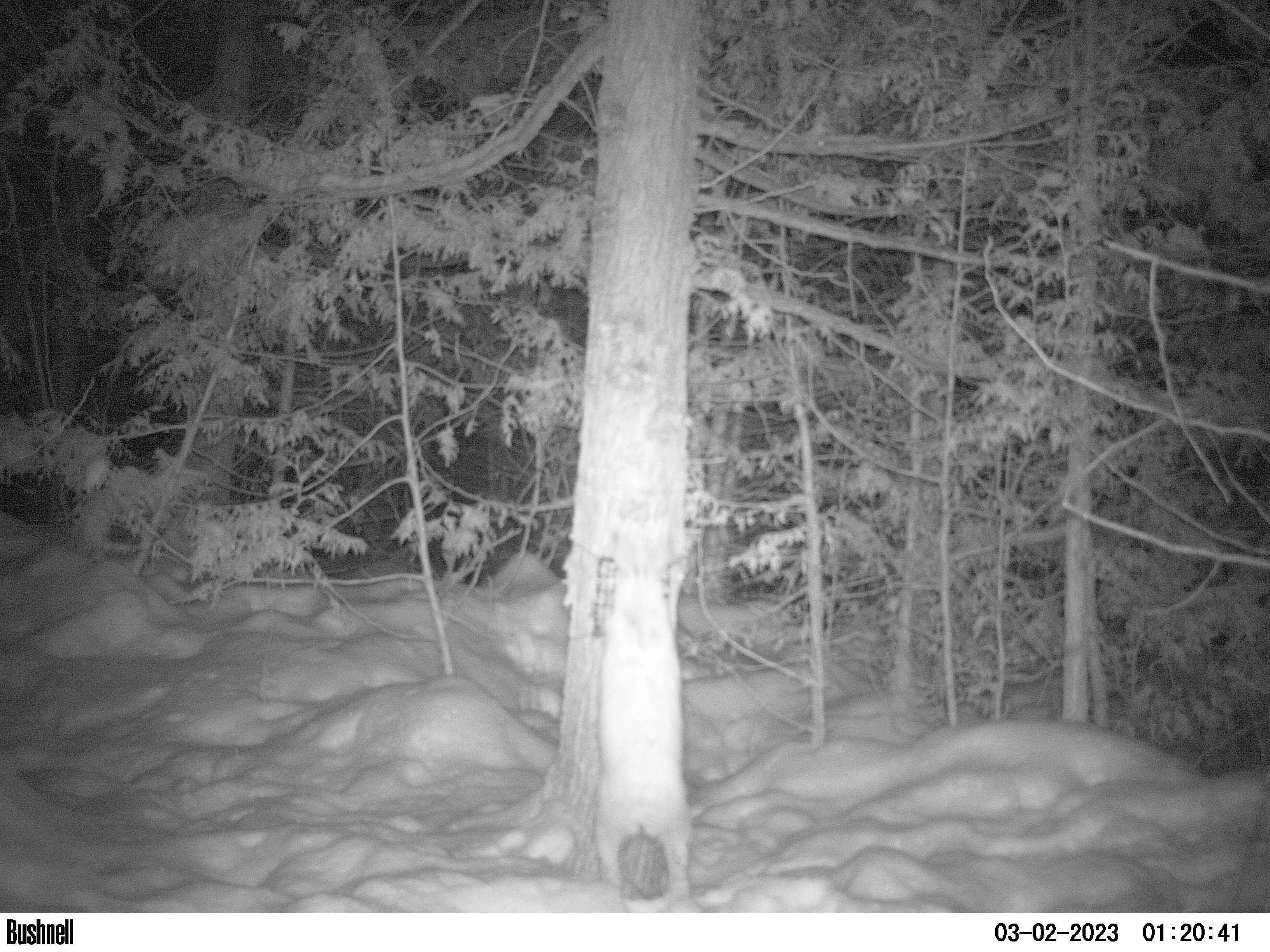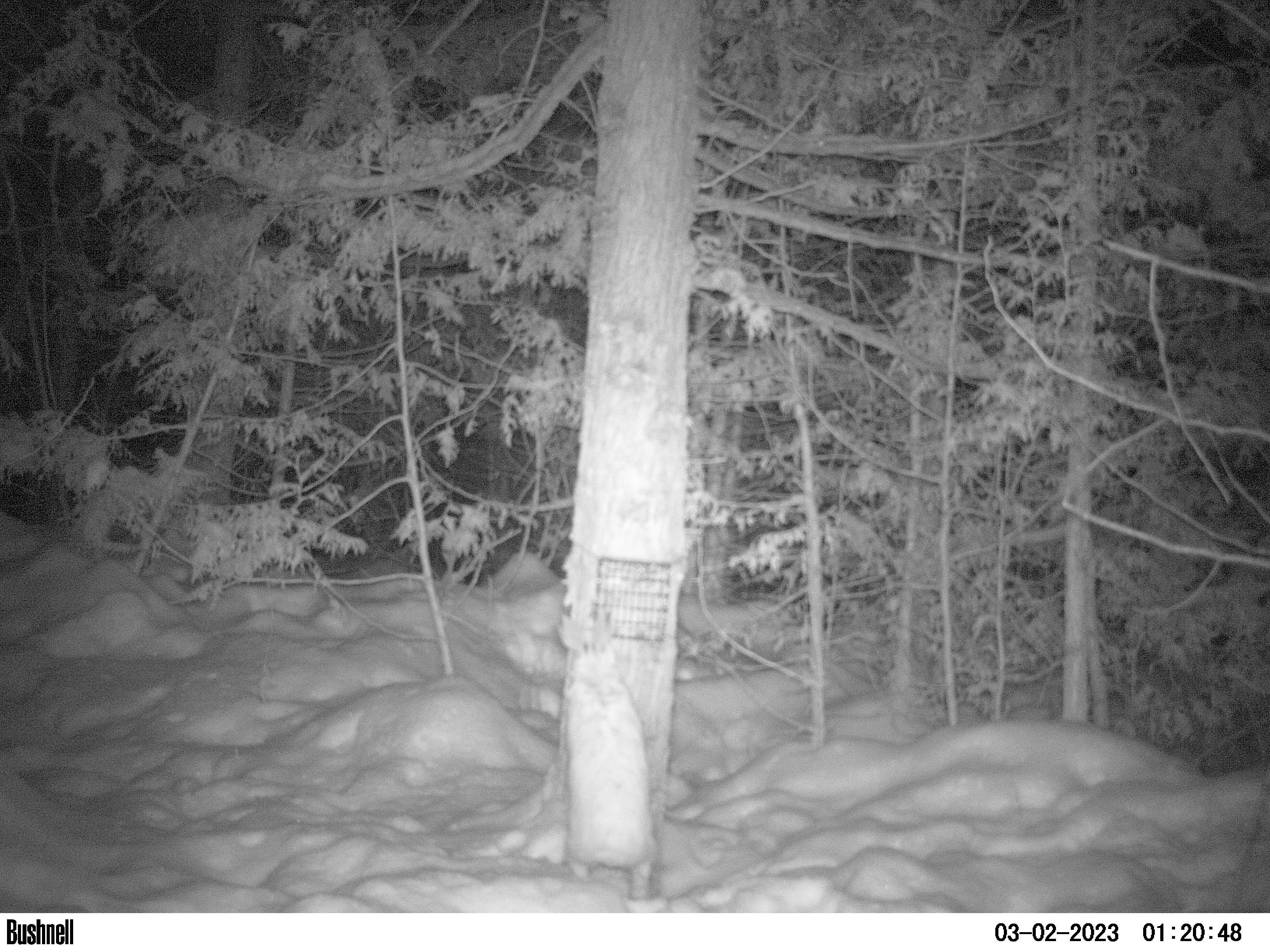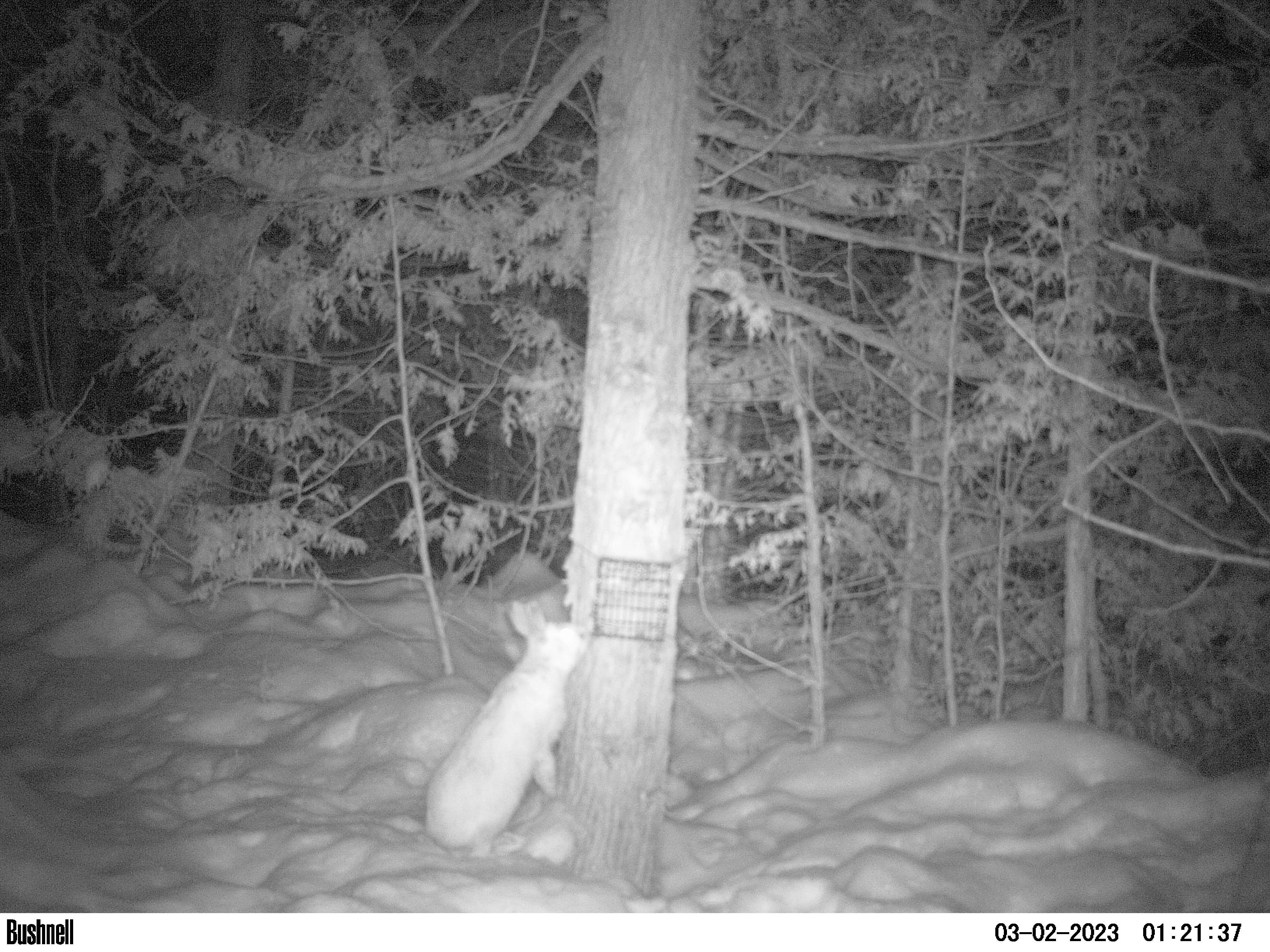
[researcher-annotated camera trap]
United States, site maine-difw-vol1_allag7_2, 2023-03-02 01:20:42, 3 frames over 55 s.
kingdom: Animalia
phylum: Chordata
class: Mammalia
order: Lagomorpha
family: Leporidae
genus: Lepus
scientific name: Lepus americanus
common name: snowshoe hare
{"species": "snowshoe hare (Lepus americanus)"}